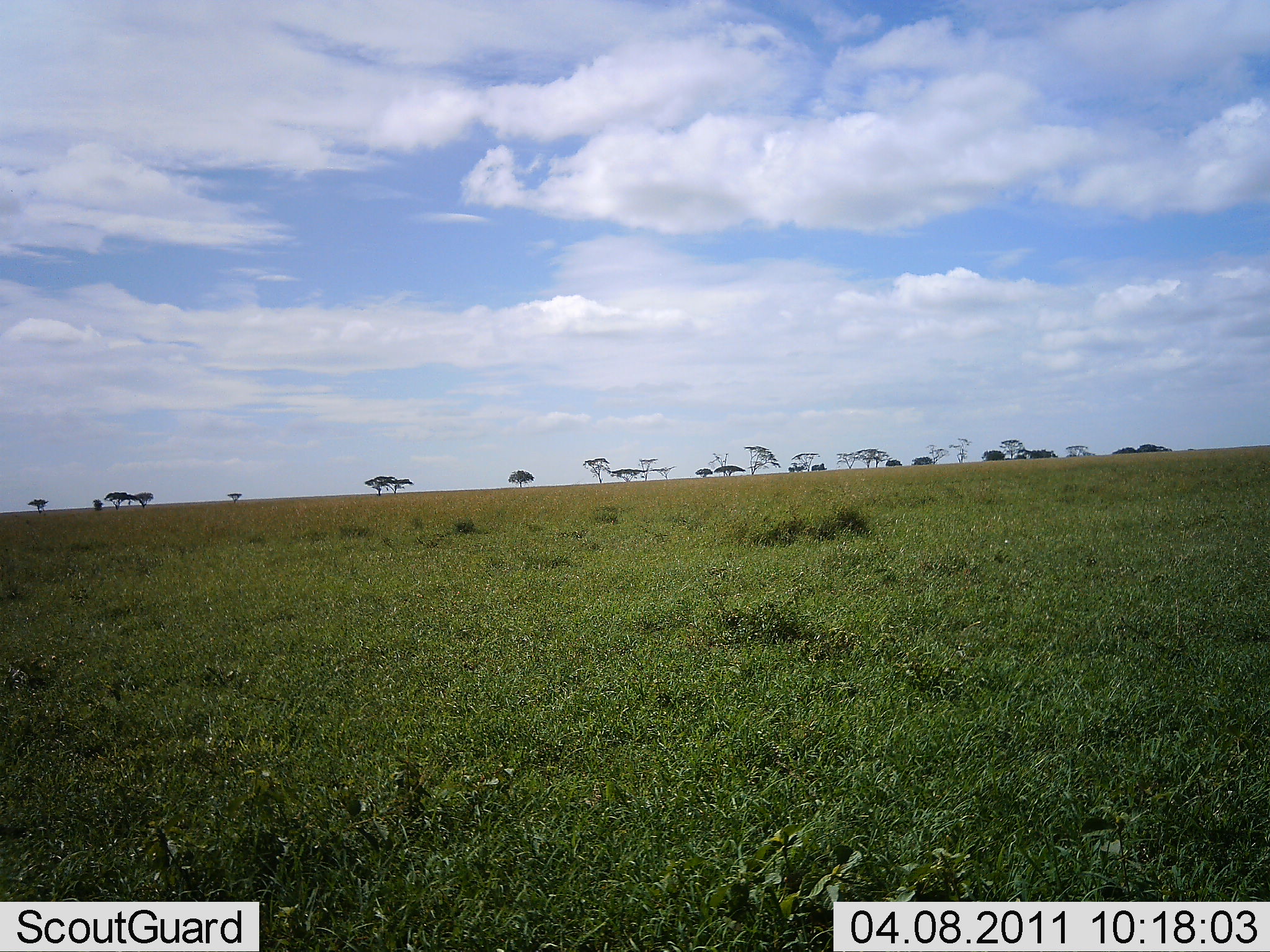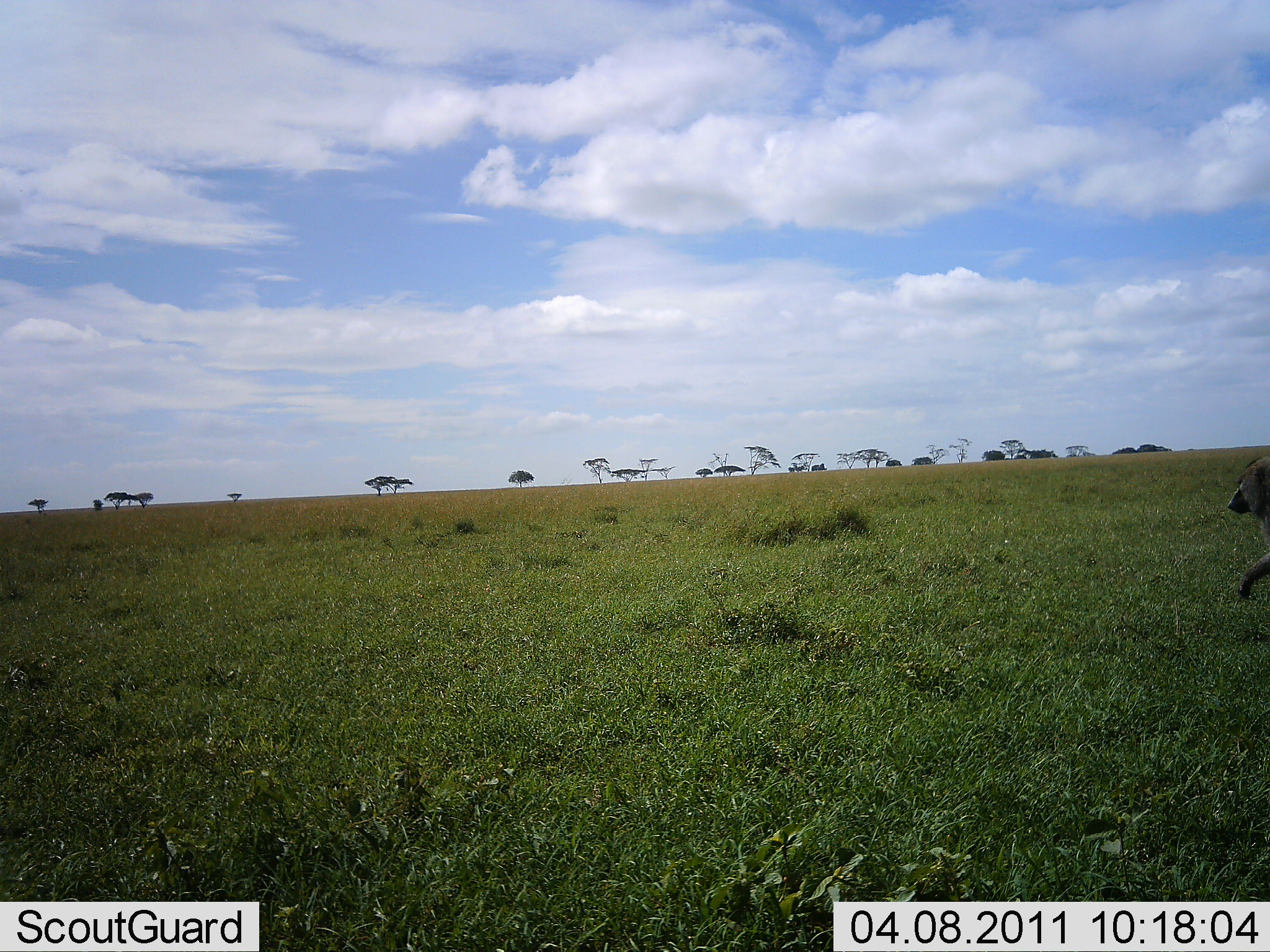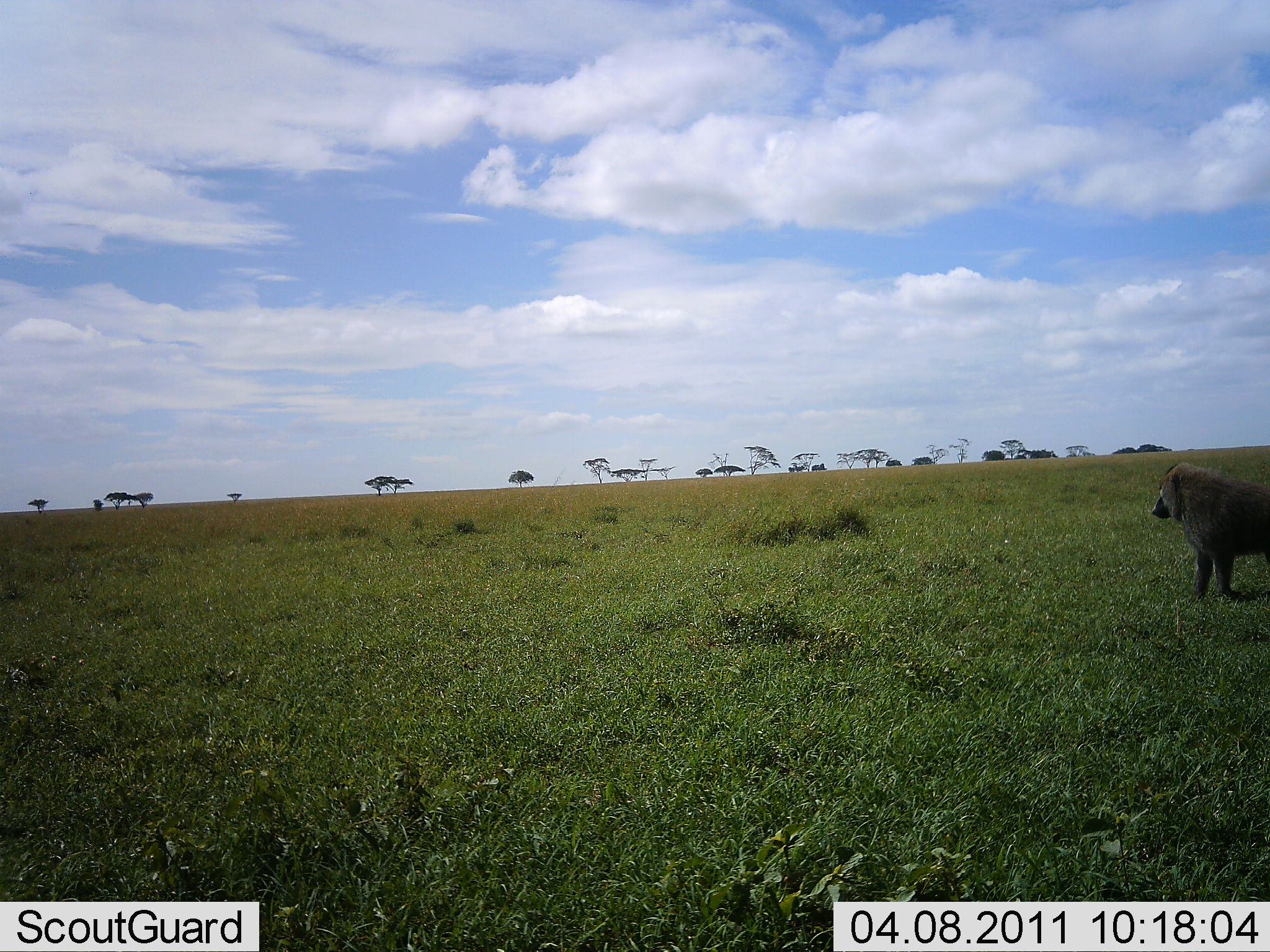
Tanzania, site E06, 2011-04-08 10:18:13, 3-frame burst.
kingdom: Animalia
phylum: Chordata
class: Mammalia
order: Primates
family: Cercopithecidae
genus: Papio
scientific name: Papio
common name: baboon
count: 1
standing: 10%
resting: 0%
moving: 90%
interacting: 0%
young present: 0%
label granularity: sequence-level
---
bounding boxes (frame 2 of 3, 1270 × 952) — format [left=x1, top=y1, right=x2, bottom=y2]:
animal: [left=1225, top=449, right=1270, bottom=602]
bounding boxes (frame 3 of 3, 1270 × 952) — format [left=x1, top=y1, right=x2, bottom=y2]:
animal: [left=1151, top=460, right=1270, bottom=601]